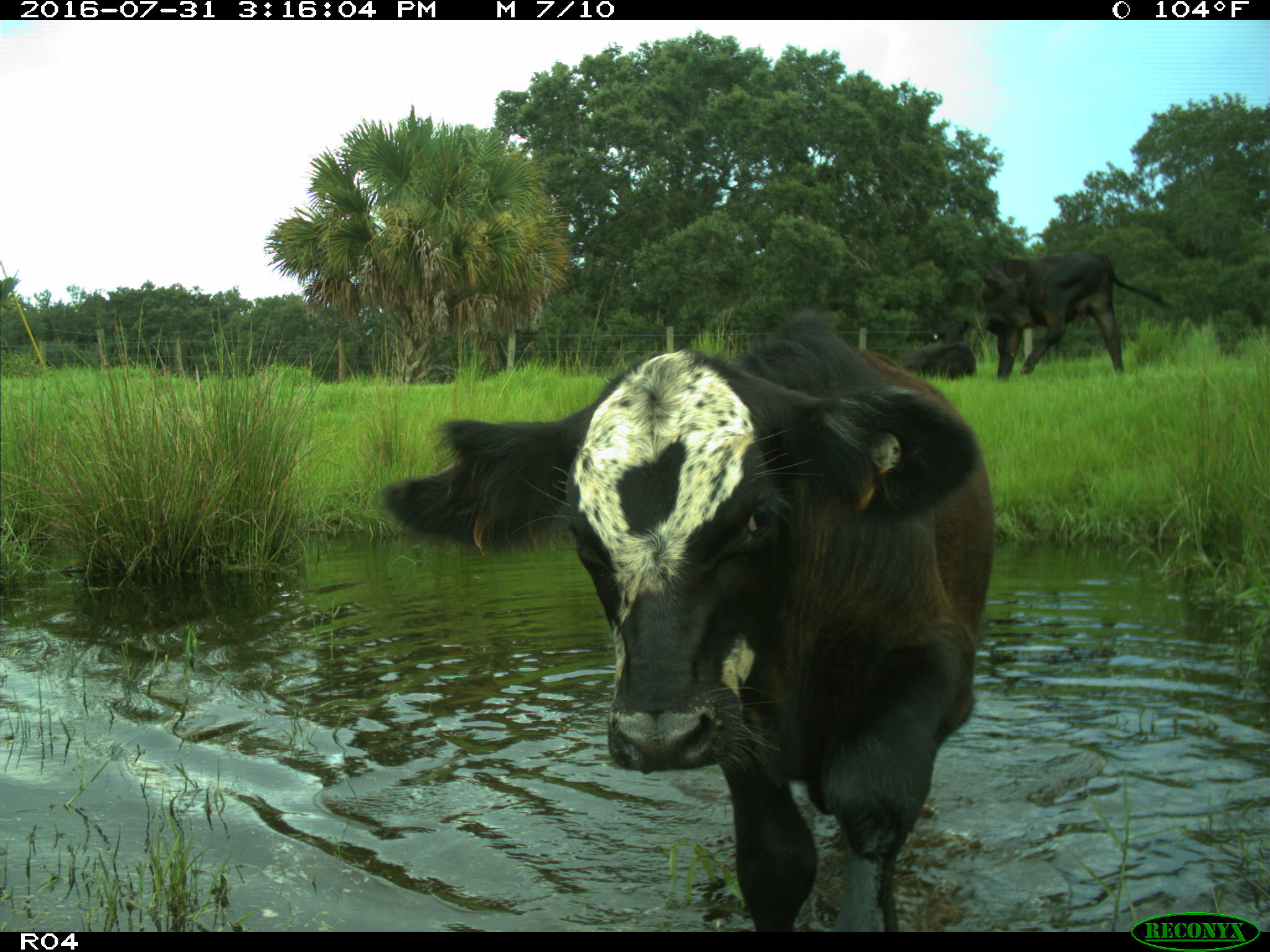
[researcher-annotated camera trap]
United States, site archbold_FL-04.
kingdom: Animalia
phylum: Chordata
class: Mammalia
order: Artiodactyla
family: Bovidae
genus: Bos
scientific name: Bos taurus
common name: domestic cow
Bos taurus (domestic cow).